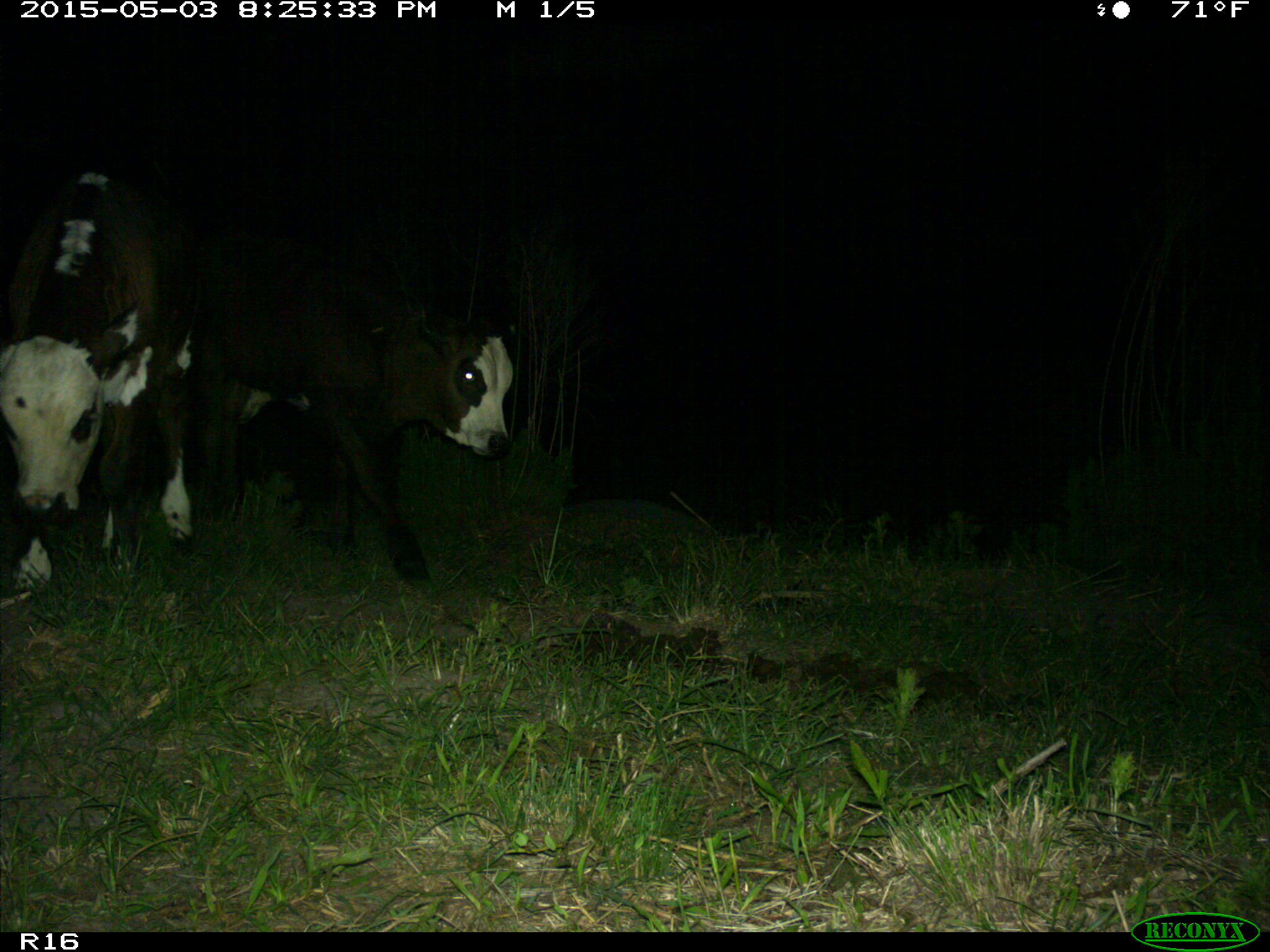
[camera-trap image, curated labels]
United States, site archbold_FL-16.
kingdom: Animalia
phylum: Chordata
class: Mammalia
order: Artiodactyla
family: Bovidae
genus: Bos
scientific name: Bos taurus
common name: domestic cow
Bos taurus (domestic cow).